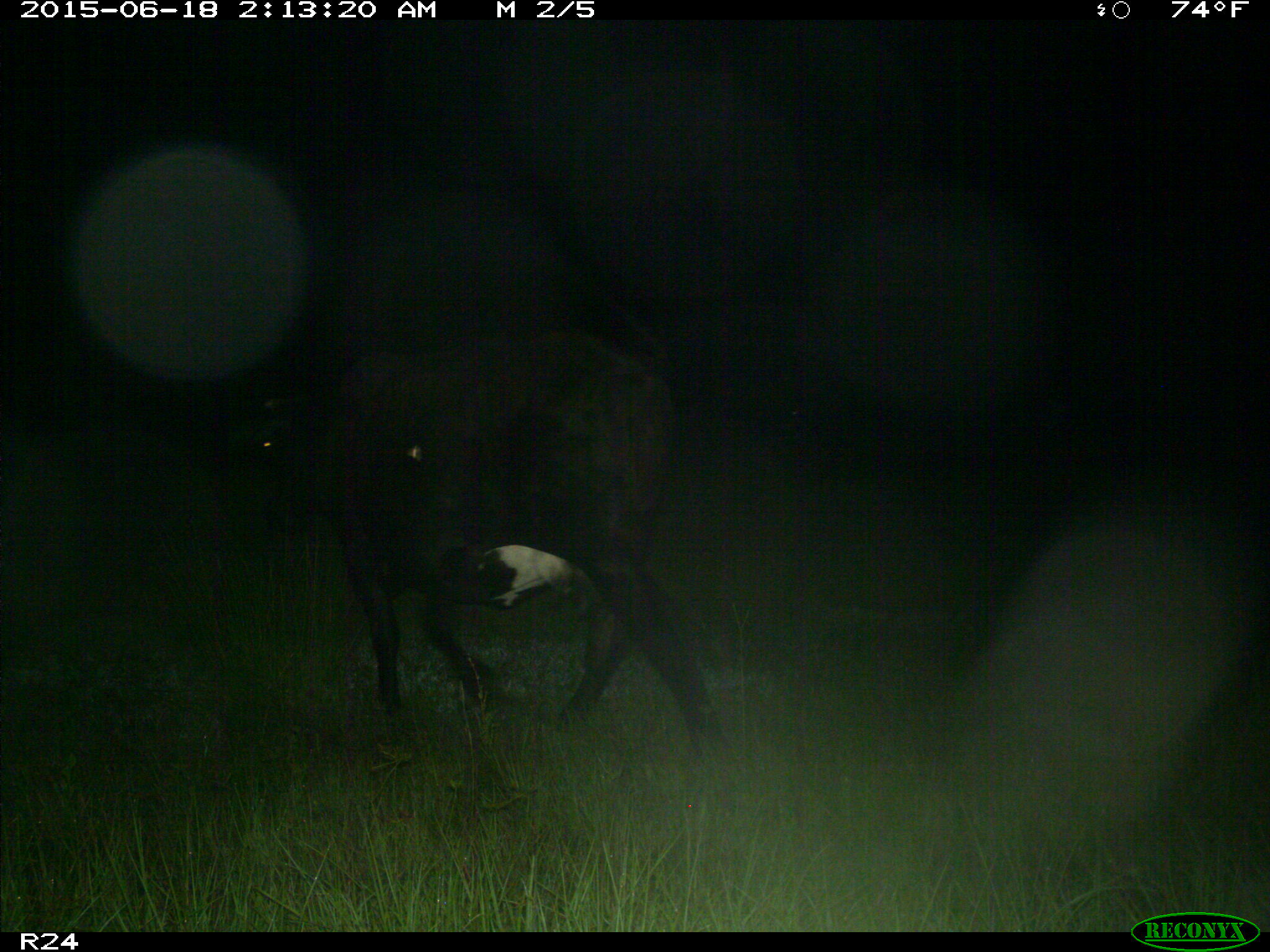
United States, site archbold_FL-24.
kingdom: Animalia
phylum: Chordata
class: Mammalia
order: Artiodactyla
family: Bovidae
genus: Bos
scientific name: Bos taurus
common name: domestic cow